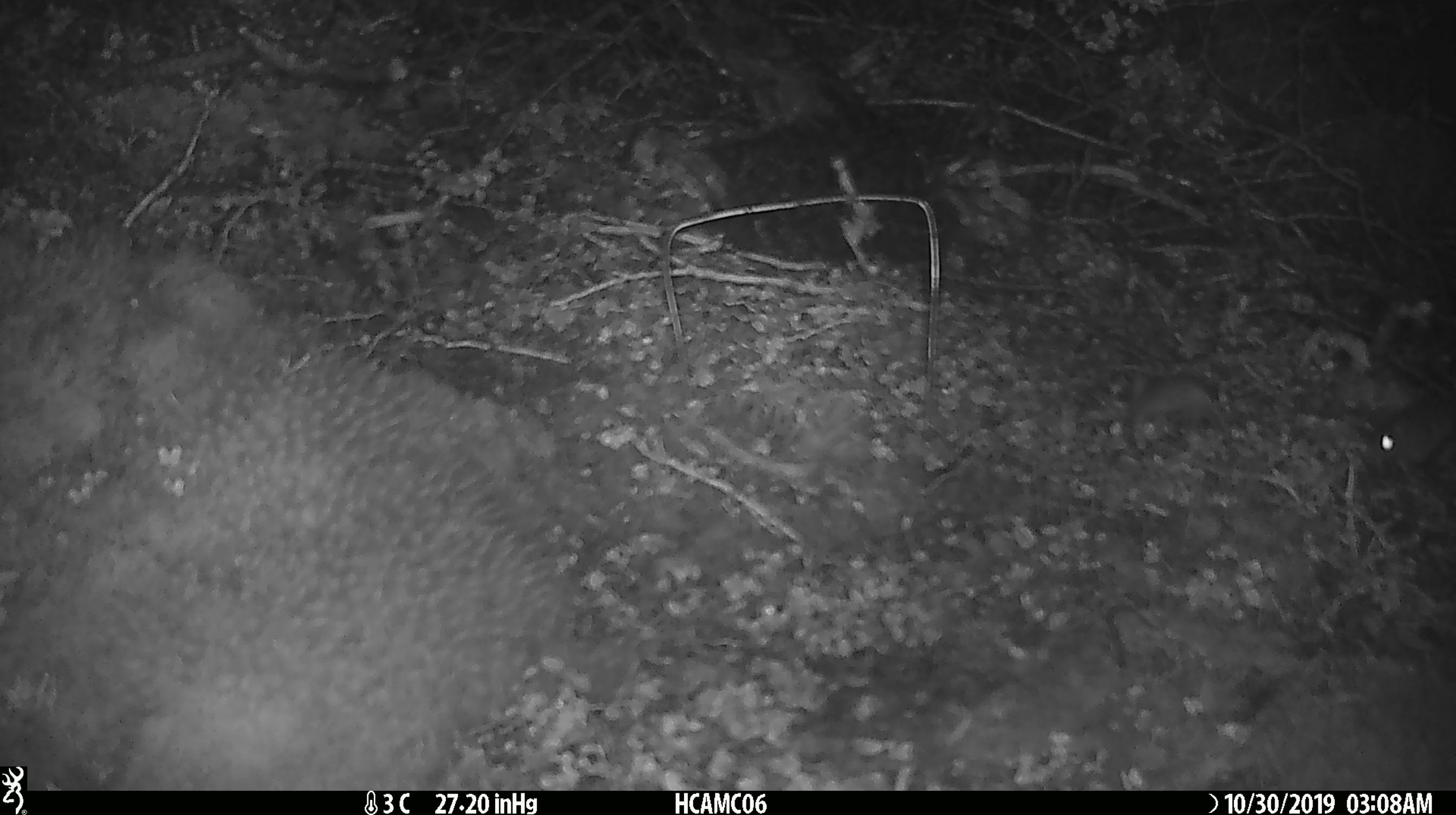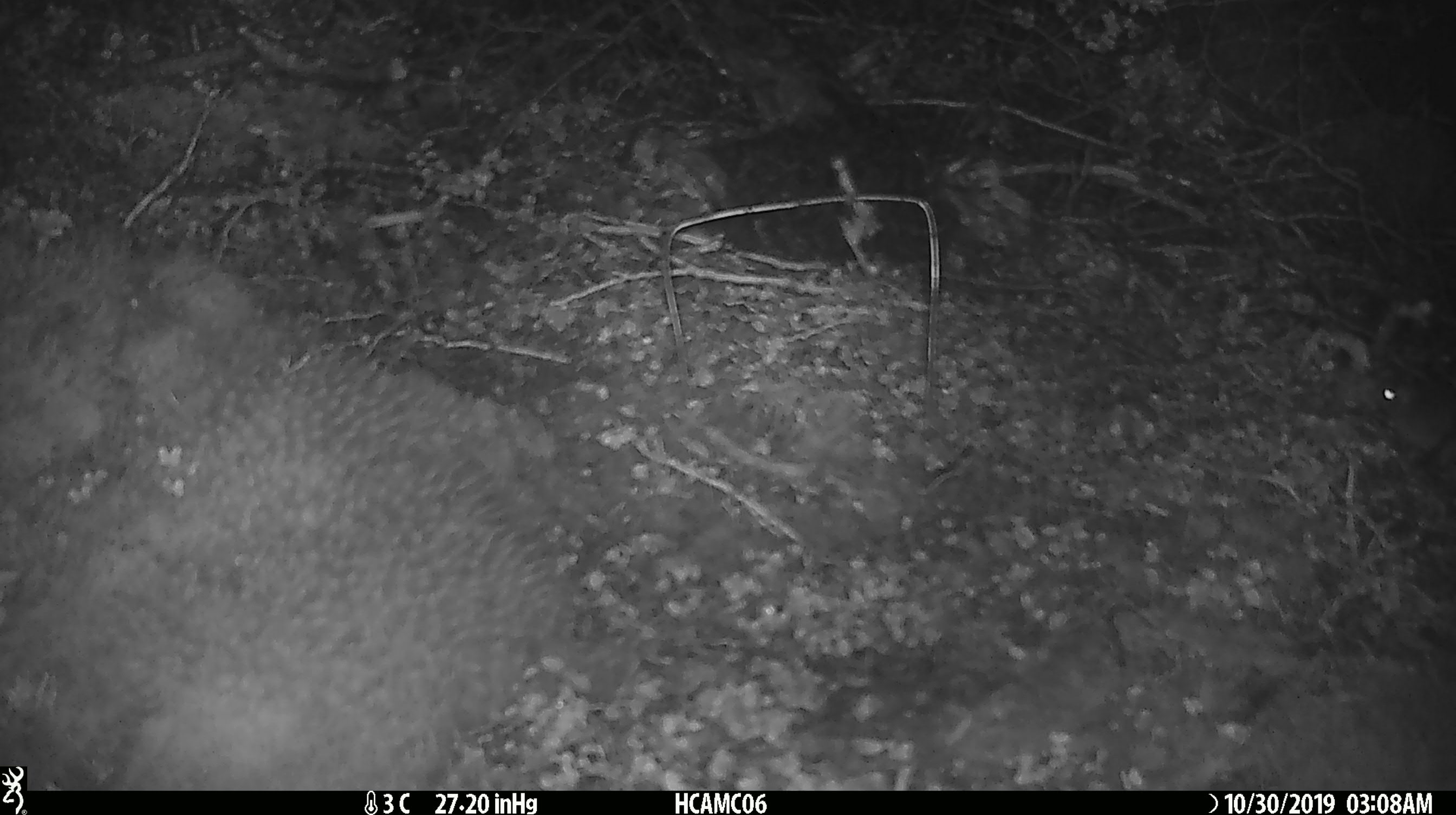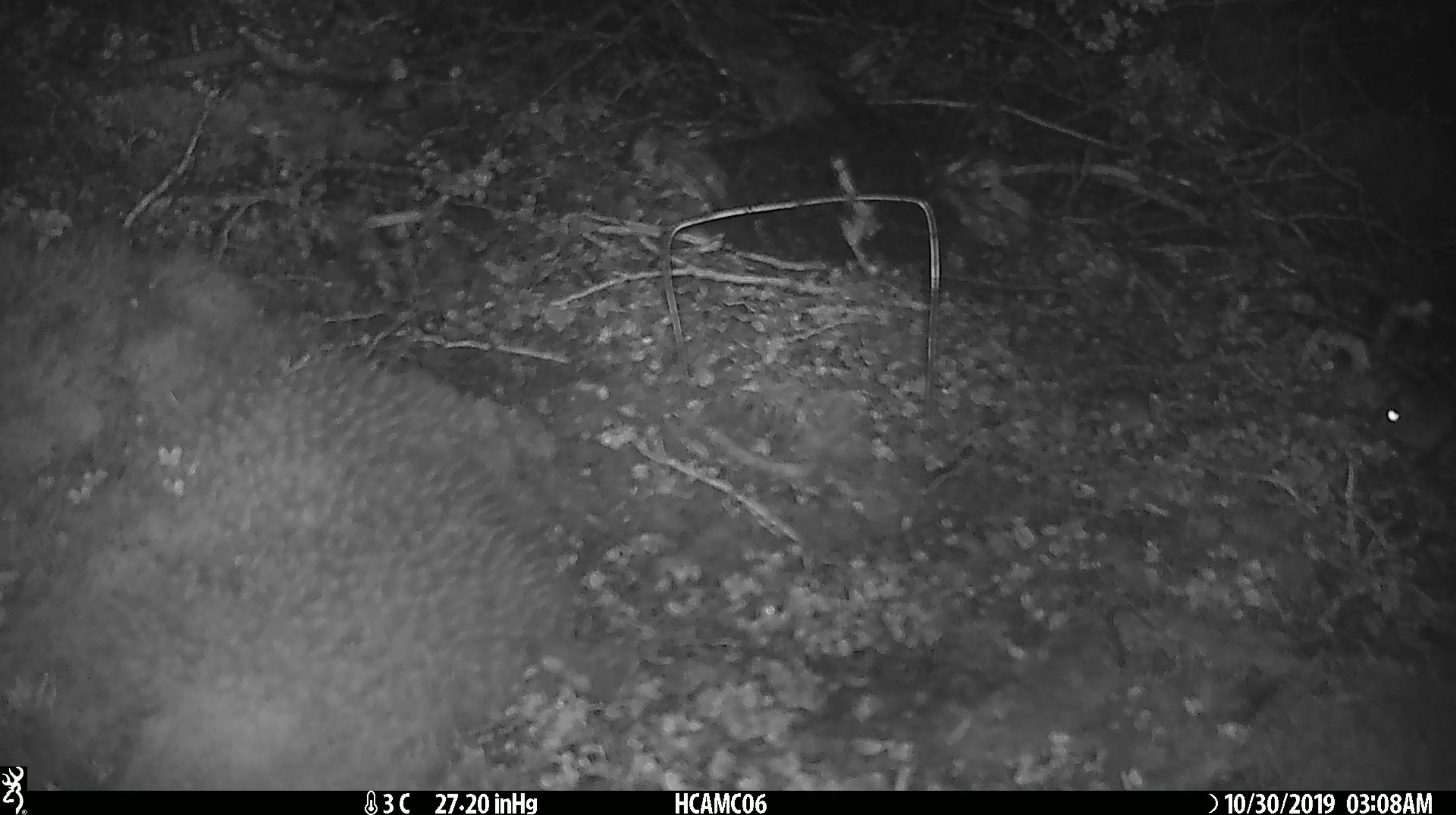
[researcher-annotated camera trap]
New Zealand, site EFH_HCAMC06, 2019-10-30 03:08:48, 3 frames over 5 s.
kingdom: Animalia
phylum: Chordata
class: Mammalia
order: Rodentia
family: Muridae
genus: Mus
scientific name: Mus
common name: mouse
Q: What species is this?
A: Mouse (Mus).